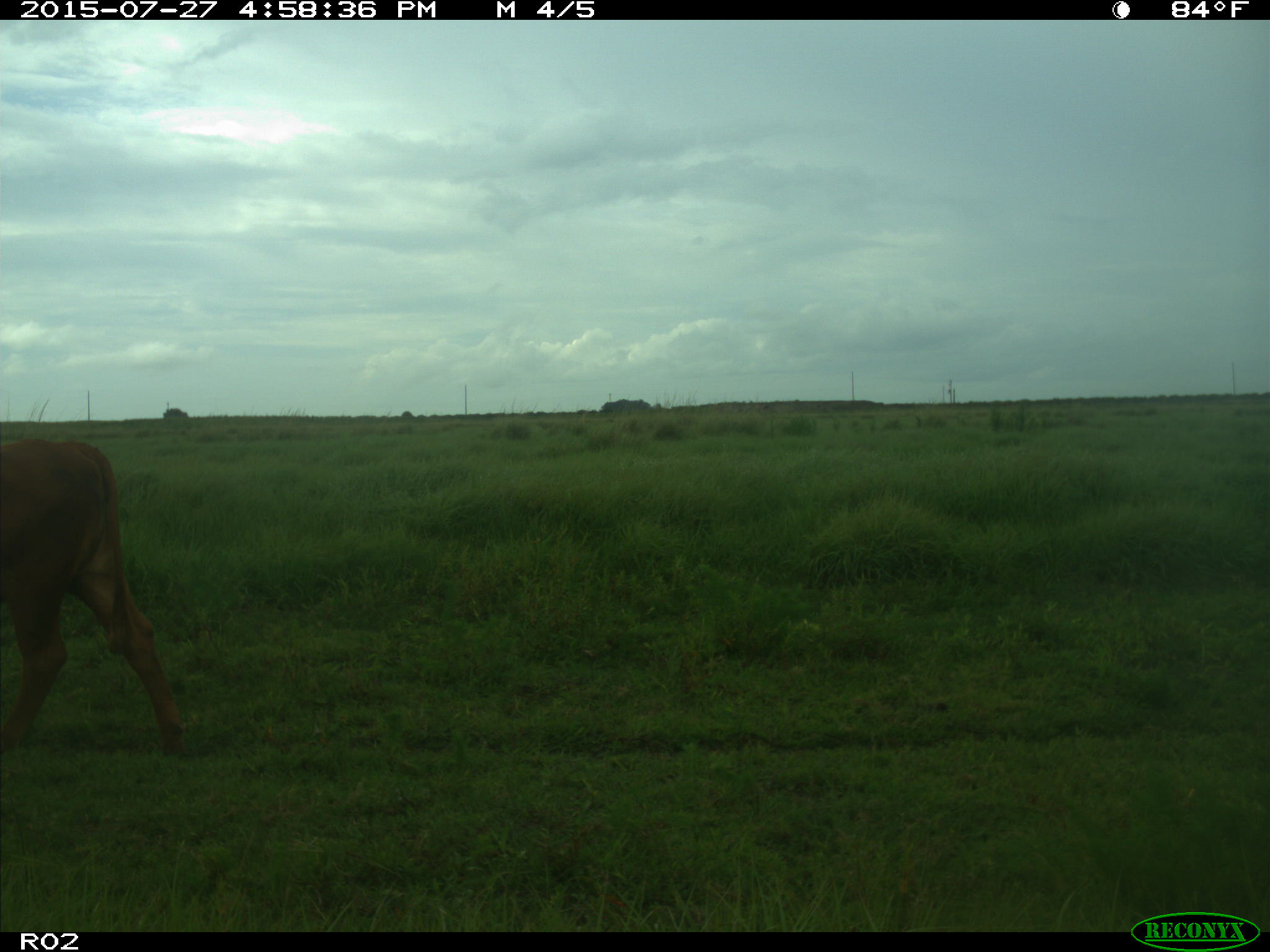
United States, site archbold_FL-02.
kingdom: Animalia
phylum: Chordata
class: Mammalia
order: Artiodactyla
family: Bovidae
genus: Bos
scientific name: Bos taurus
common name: domestic cow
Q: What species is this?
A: Bos taurus (domestic cow).